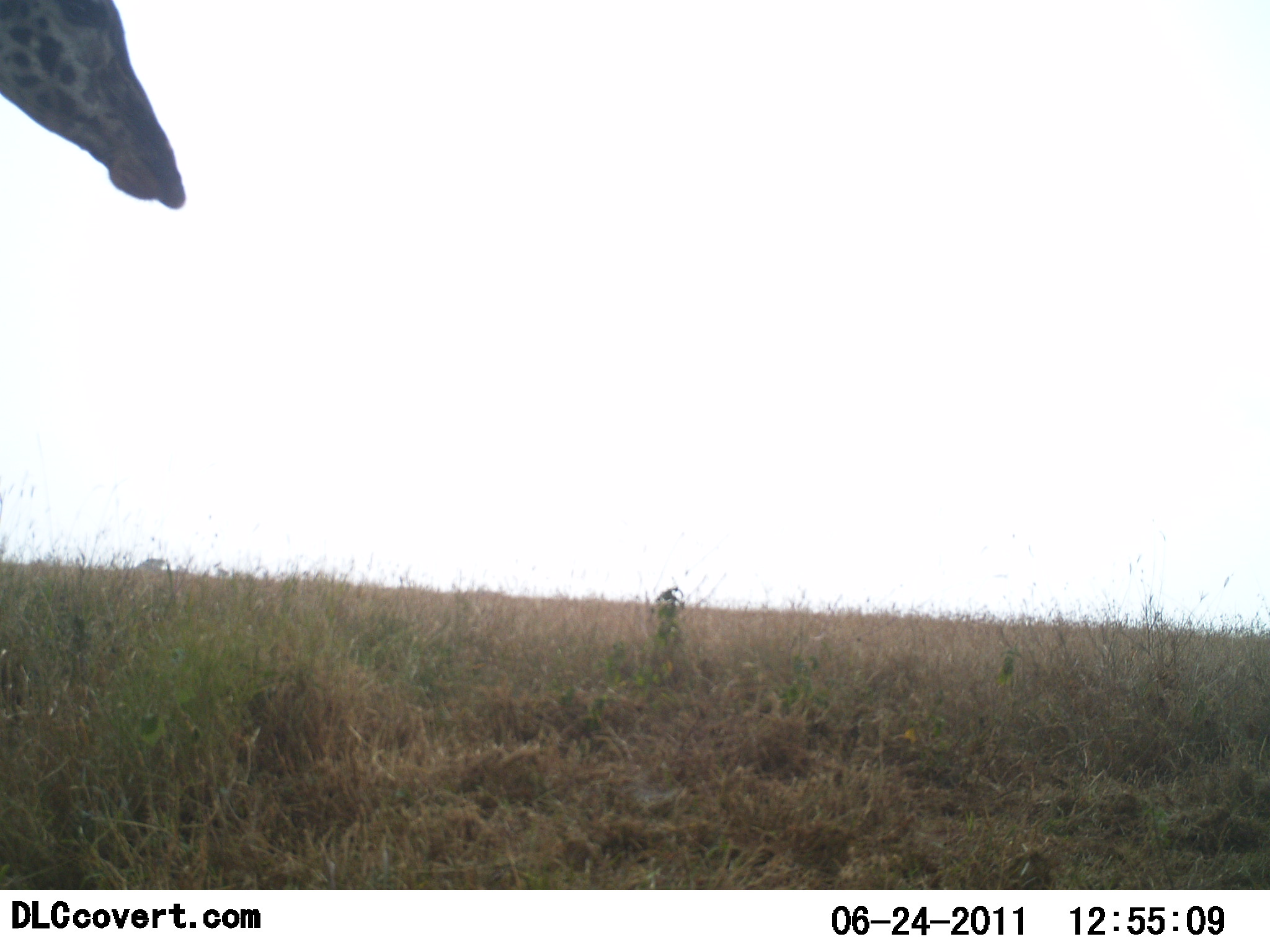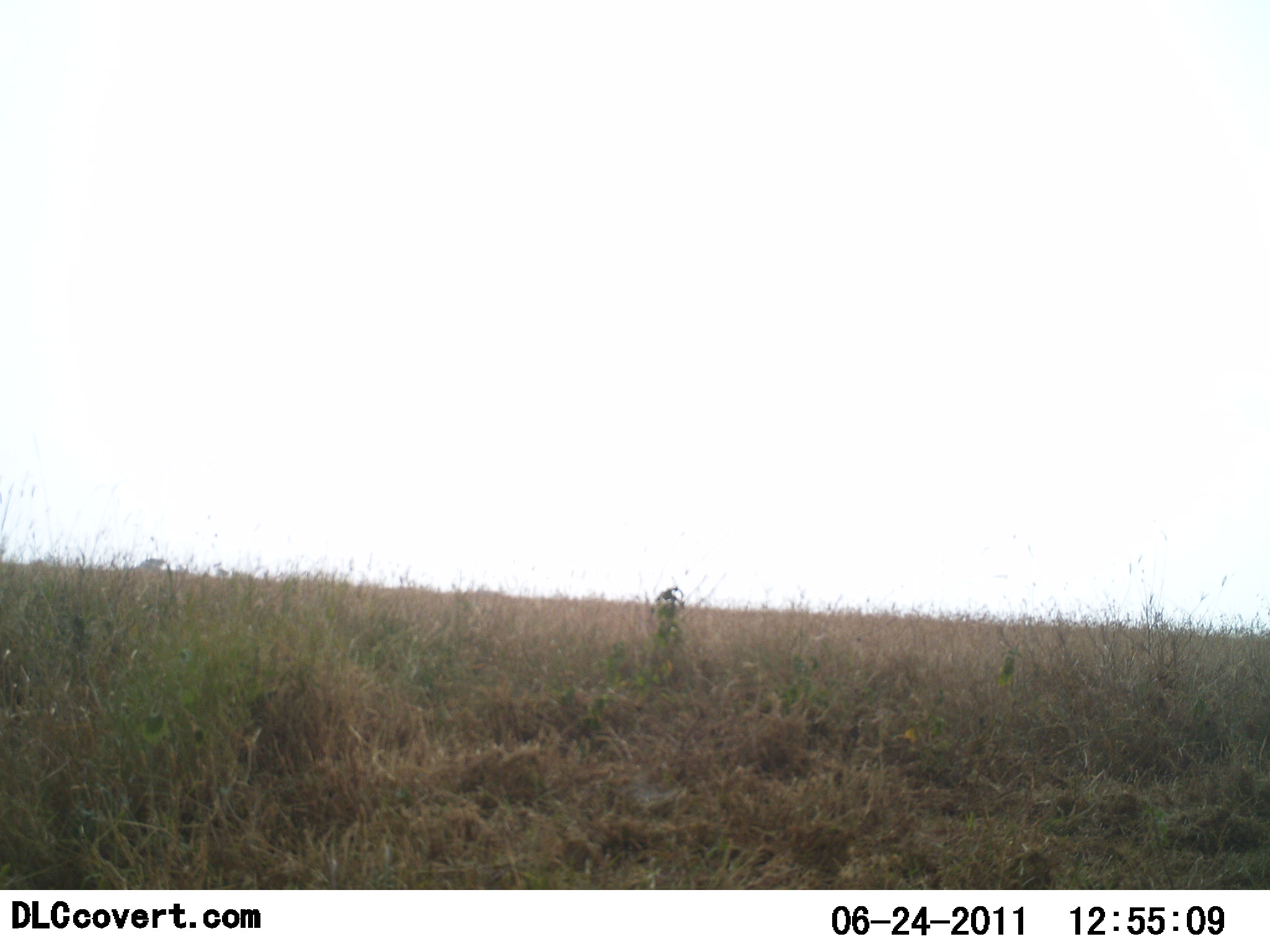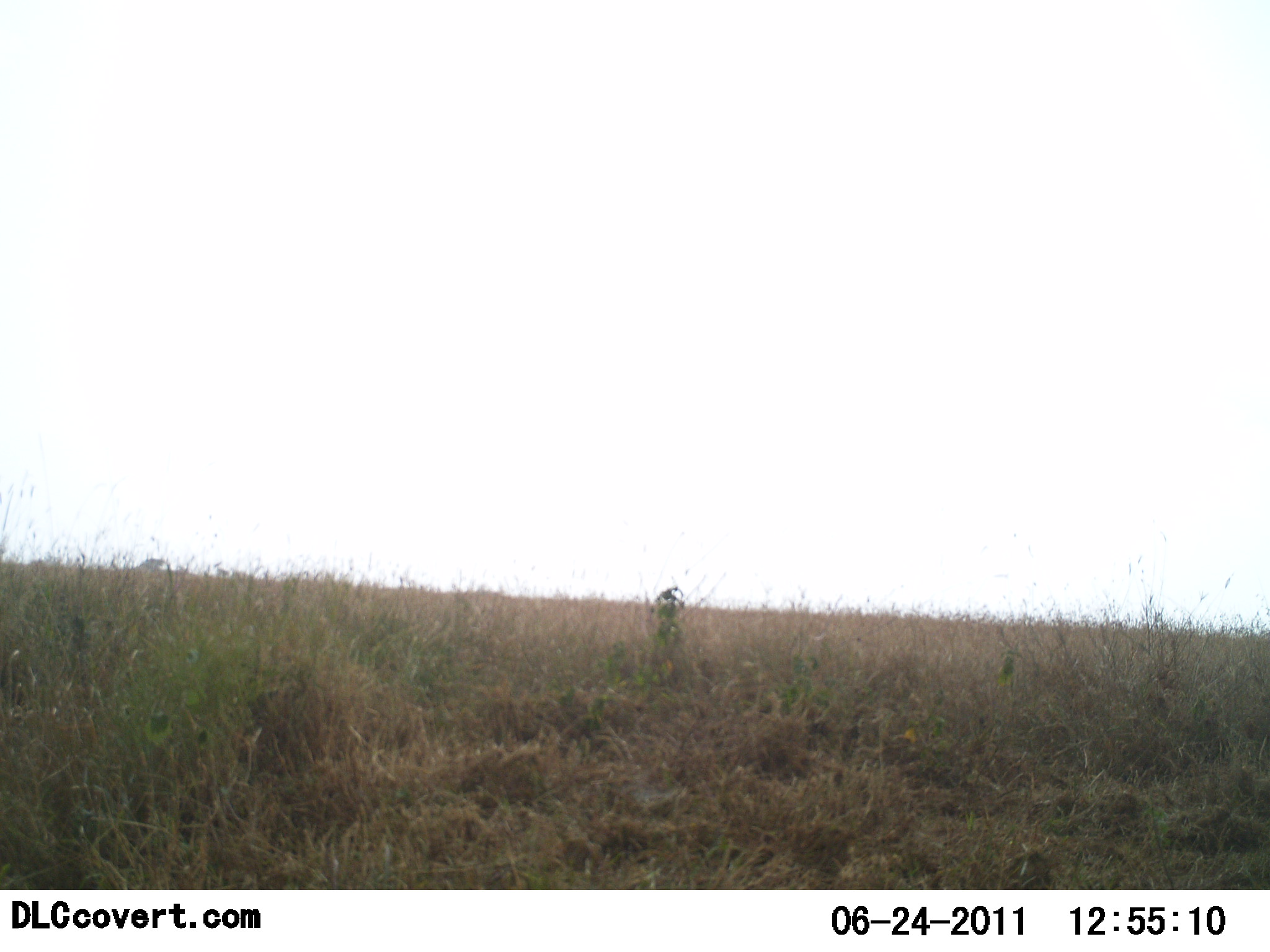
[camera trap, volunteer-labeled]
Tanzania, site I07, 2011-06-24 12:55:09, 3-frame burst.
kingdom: Animalia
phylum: Chordata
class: Mammalia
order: Artiodactyla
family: Giraffidae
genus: Giraffa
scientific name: Giraffa camelopardalis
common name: giraffe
Giraffe (Giraffa camelopardalis), count 1. Behavior (volunteer vote fractions): standing 45%, resting 0%, moving 55%, interacting 0%. Young present (vote fraction): 0%. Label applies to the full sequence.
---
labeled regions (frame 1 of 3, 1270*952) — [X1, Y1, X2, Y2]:
animal: [1, 0, 190, 220]